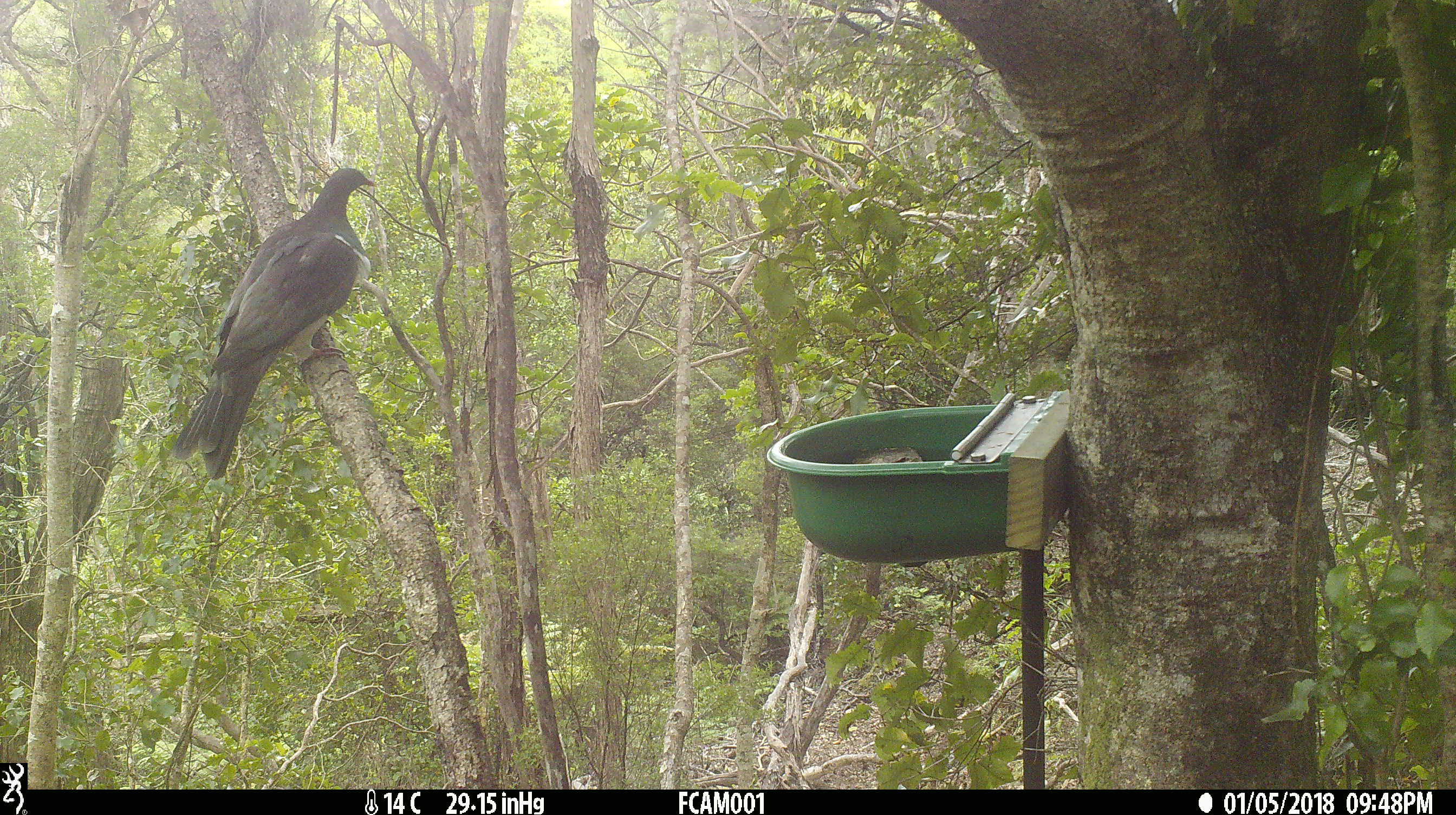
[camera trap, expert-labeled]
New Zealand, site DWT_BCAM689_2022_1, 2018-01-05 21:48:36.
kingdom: Animalia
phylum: Chordata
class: Aves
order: Columbiformes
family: Columbidae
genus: Hemiphaga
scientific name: Hemiphaga novaeseelandiae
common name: new zealand pigeon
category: kereru